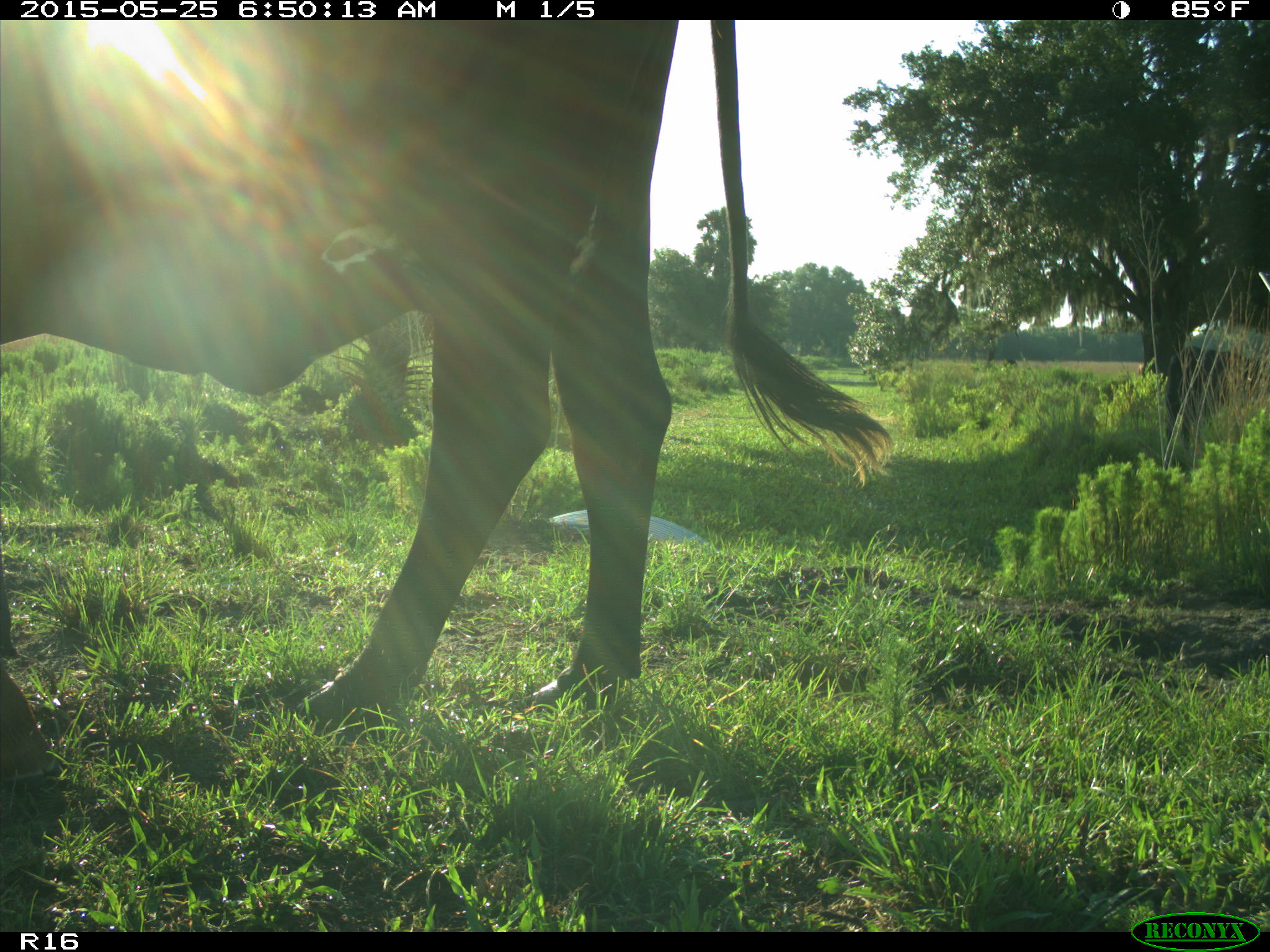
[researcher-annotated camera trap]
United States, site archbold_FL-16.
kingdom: Animalia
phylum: Chordata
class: Mammalia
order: Artiodactyla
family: Bovidae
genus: Bos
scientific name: Bos taurus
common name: domestic cow